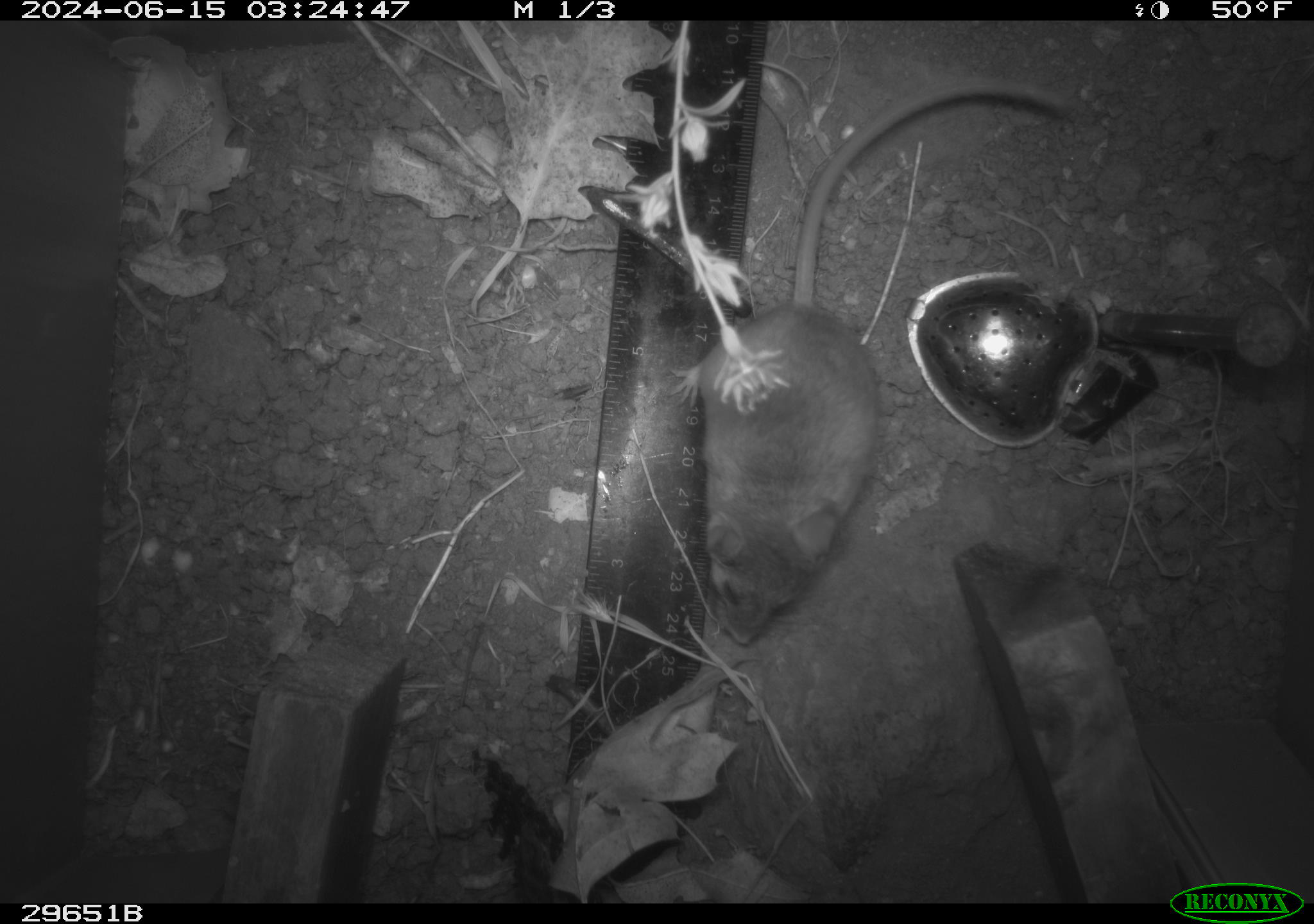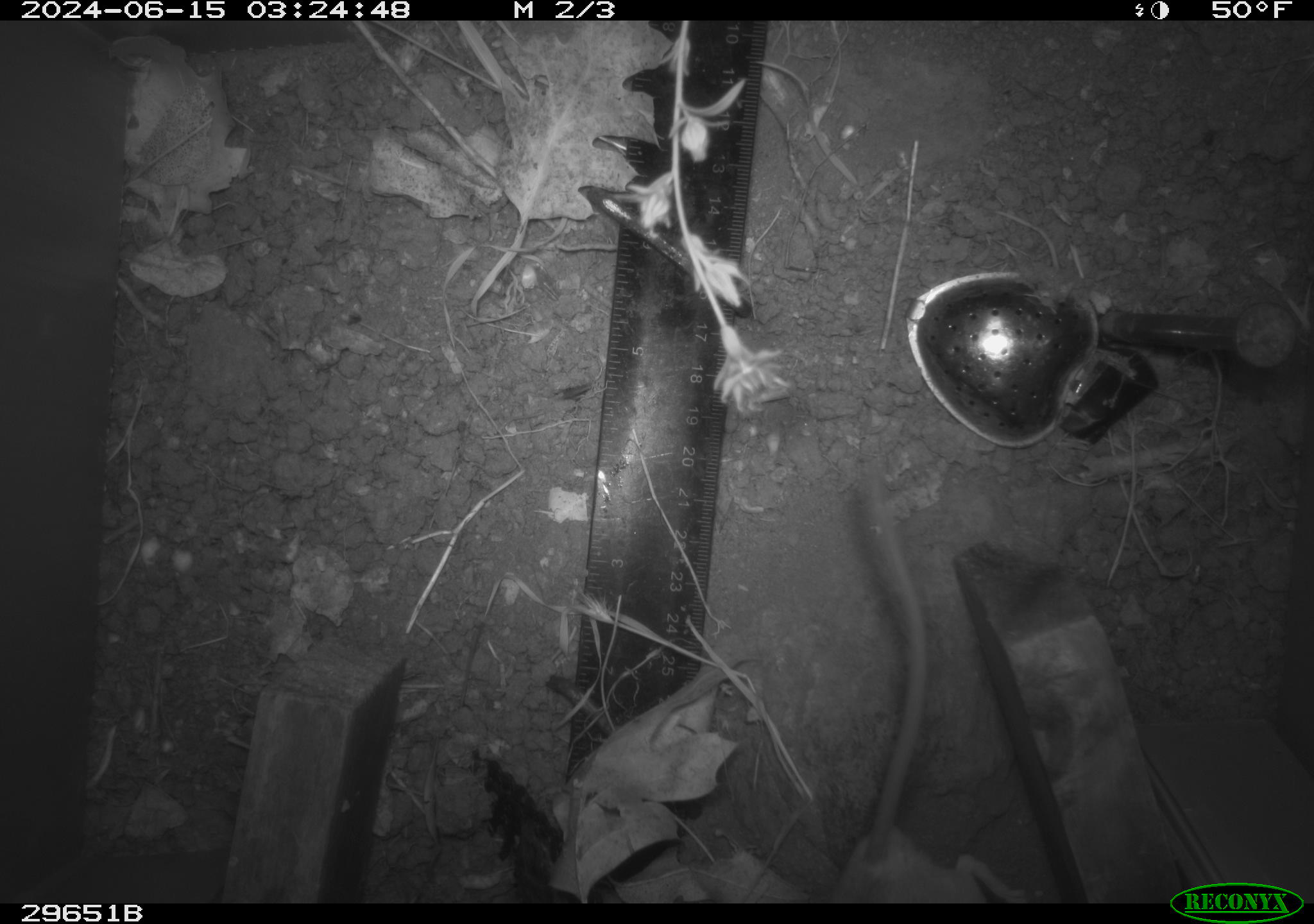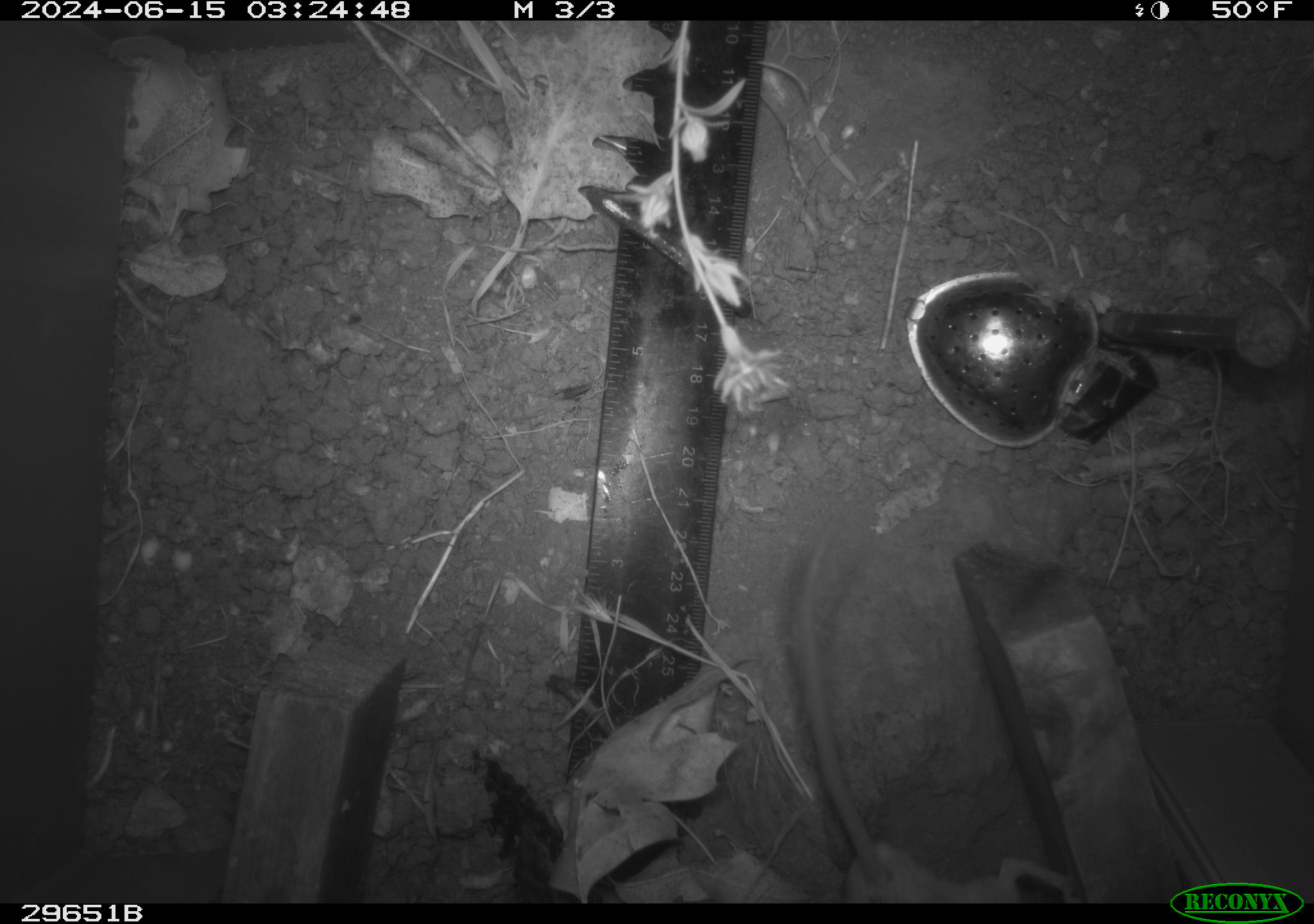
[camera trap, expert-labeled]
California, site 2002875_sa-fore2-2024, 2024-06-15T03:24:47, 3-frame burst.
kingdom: Animalia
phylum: Chordata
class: Mammalia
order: Rodentia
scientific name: Rodentia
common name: rodent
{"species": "rodent (Rodentia)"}